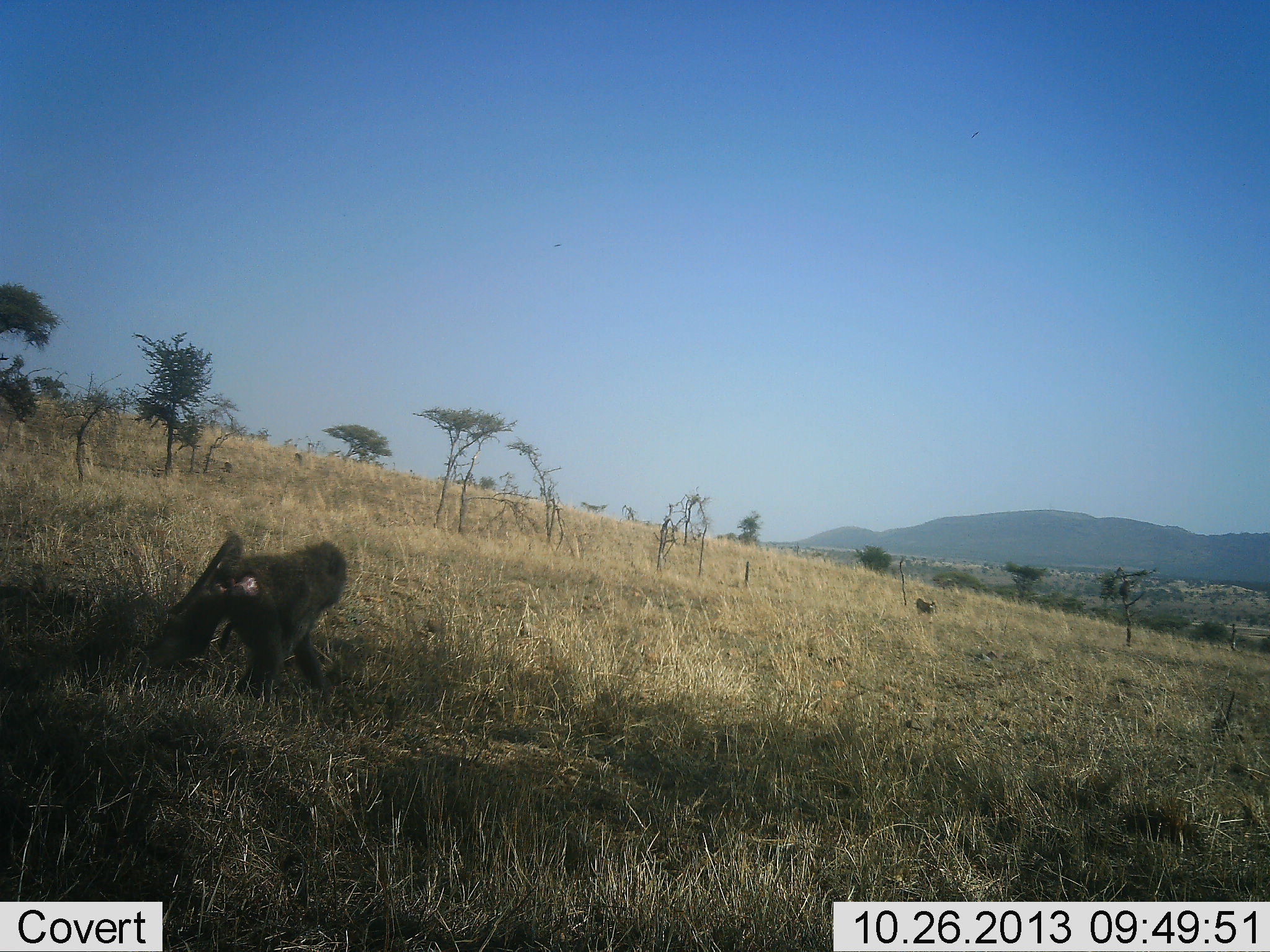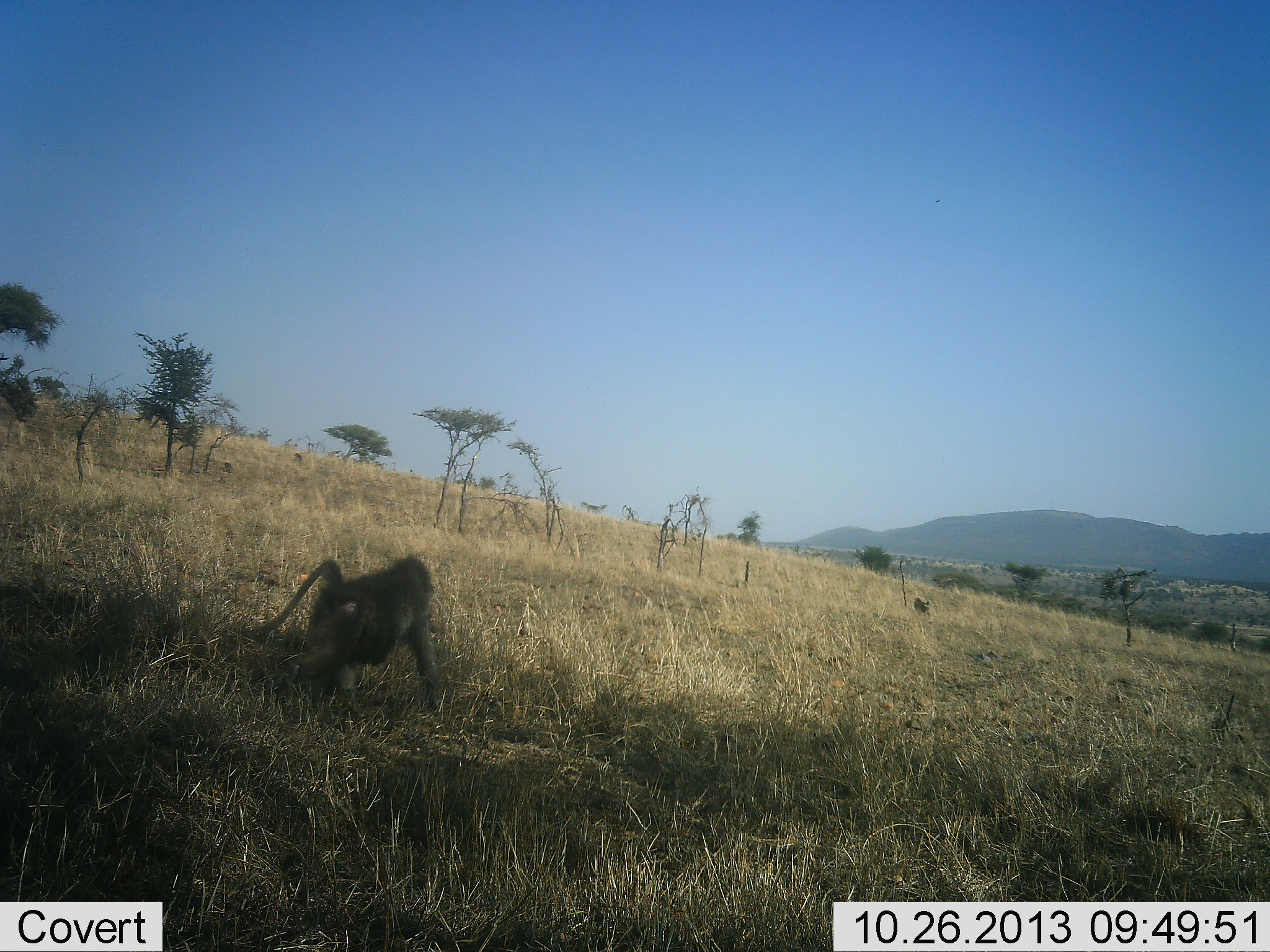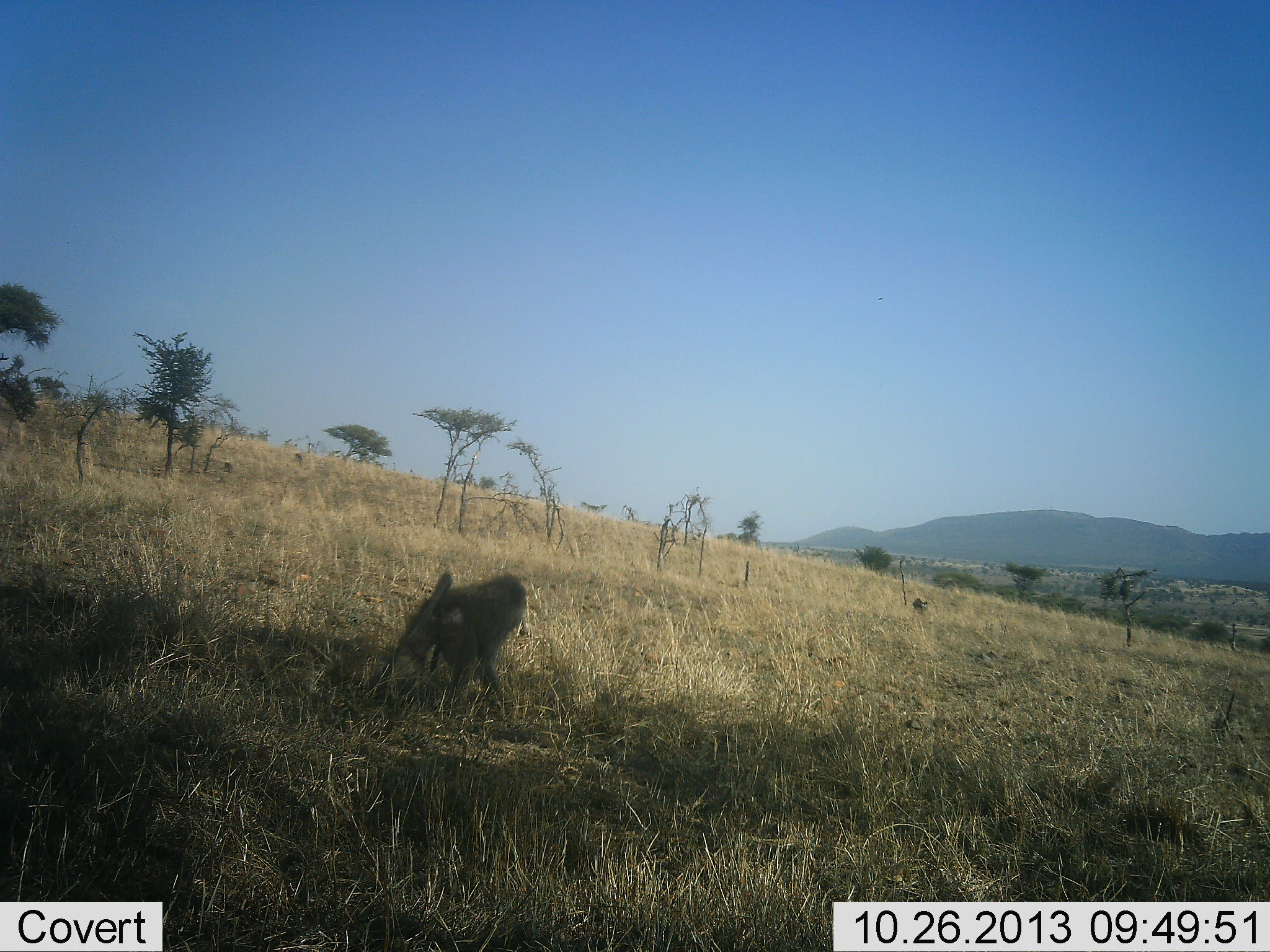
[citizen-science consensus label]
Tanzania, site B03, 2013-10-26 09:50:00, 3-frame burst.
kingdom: Animalia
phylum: Chordata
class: Mammalia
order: Primates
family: Cercopithecidae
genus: Papio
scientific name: Papio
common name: baboon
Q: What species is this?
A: Baboon (Papio).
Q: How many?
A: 1.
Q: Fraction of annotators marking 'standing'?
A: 0%.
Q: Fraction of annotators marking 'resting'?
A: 0%.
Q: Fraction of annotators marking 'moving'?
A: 100%.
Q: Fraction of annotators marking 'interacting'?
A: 0%.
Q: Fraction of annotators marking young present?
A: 0%.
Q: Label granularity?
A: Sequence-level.